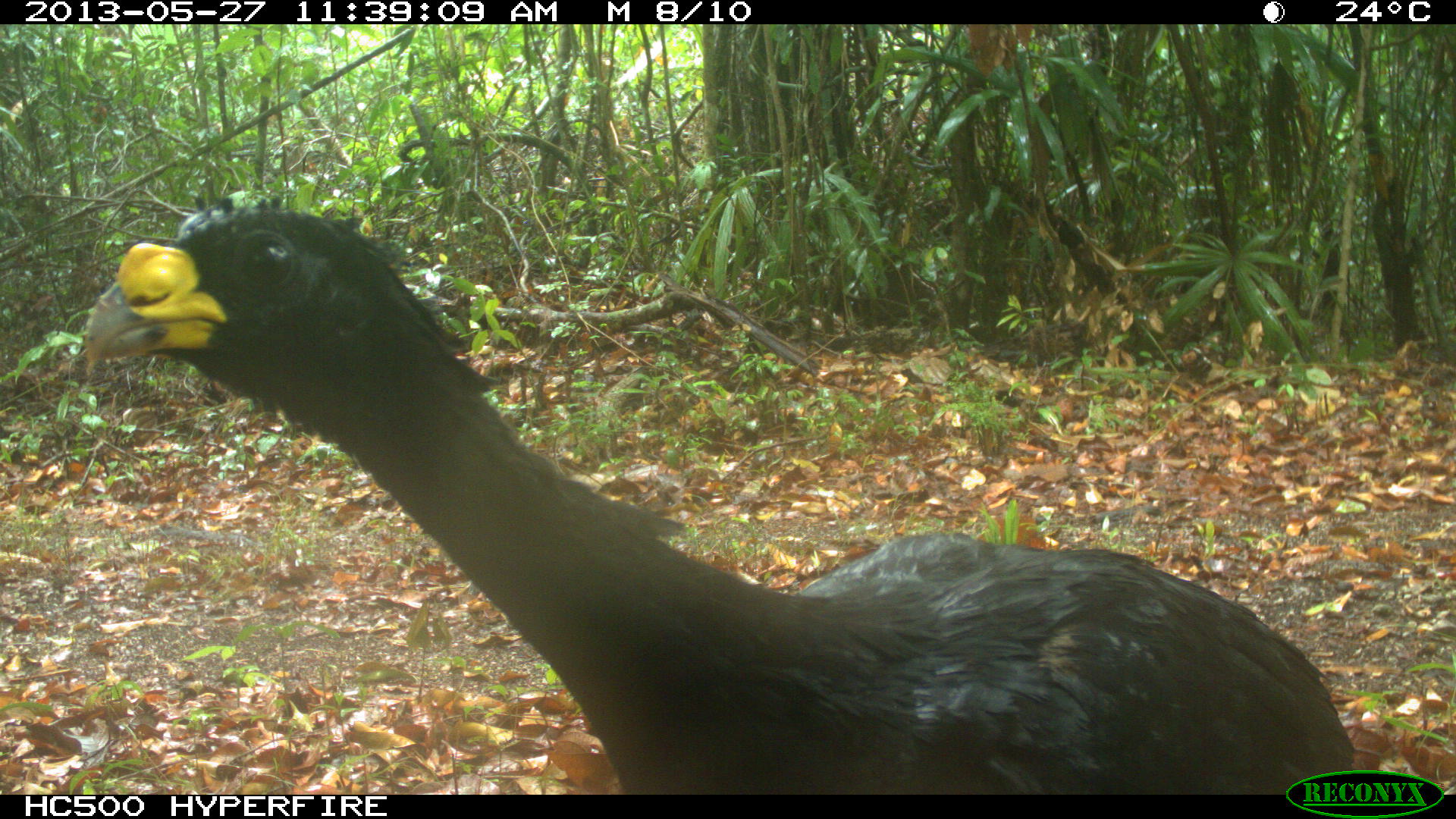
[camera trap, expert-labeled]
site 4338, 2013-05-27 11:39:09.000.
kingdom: Animalia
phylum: Chordata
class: Aves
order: Galliformes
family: Cracidae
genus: Crax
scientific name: Crax rubra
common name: great curassow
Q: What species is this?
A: Crax rubra (great curassow).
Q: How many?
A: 1.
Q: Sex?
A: Male.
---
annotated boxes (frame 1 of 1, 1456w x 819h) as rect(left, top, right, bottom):
crax rubra: rect(75, 189, 1356, 793)